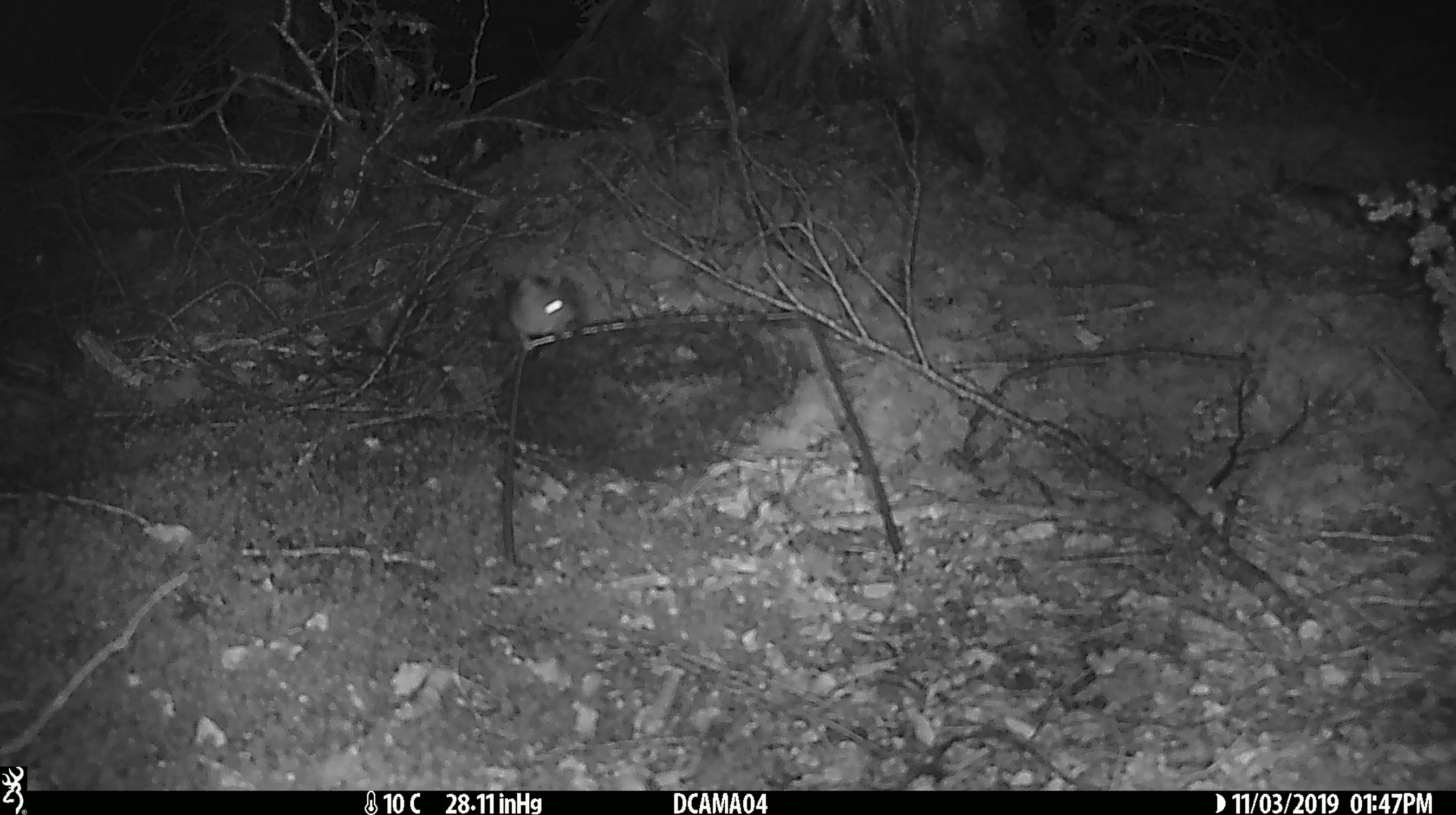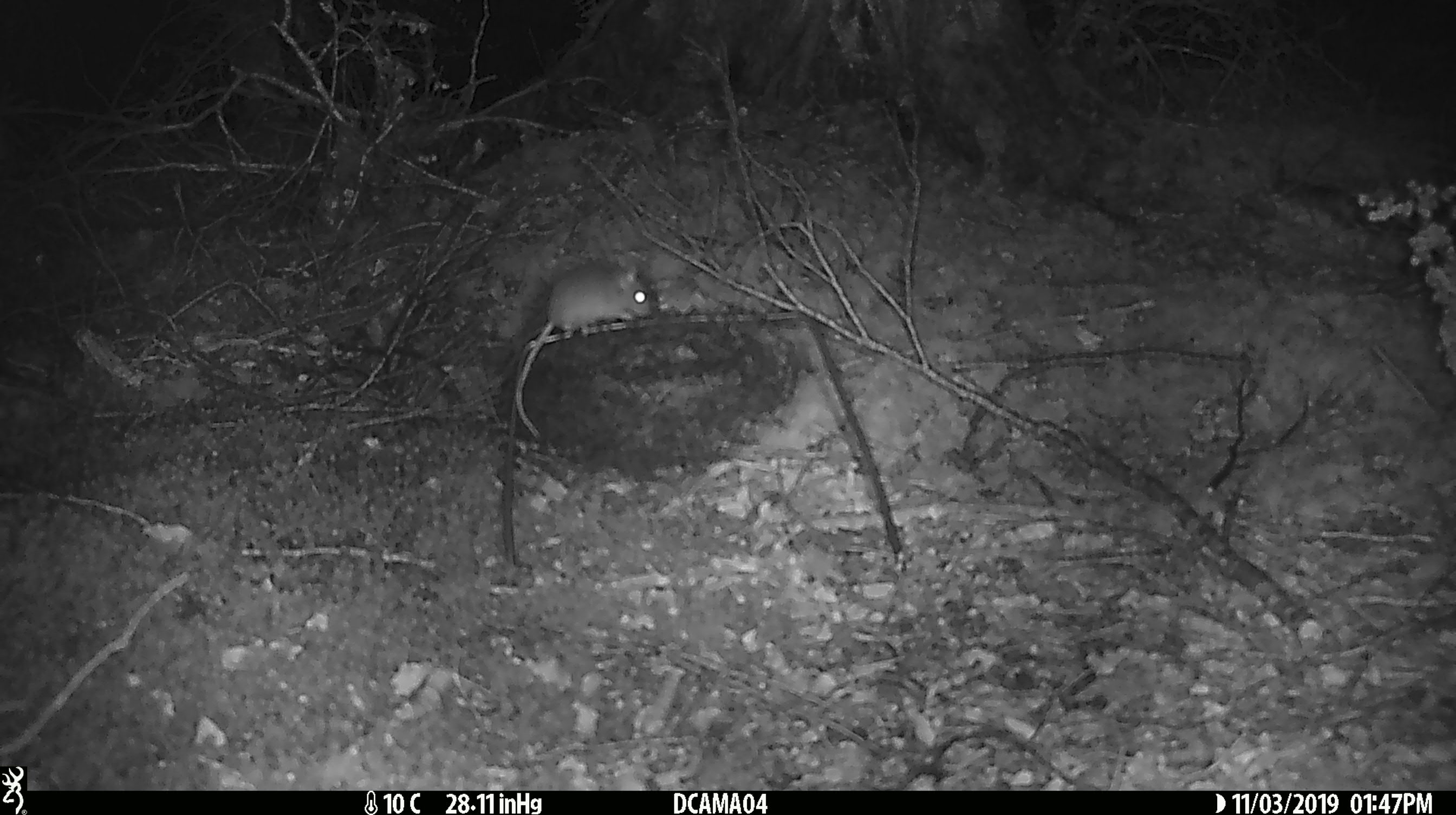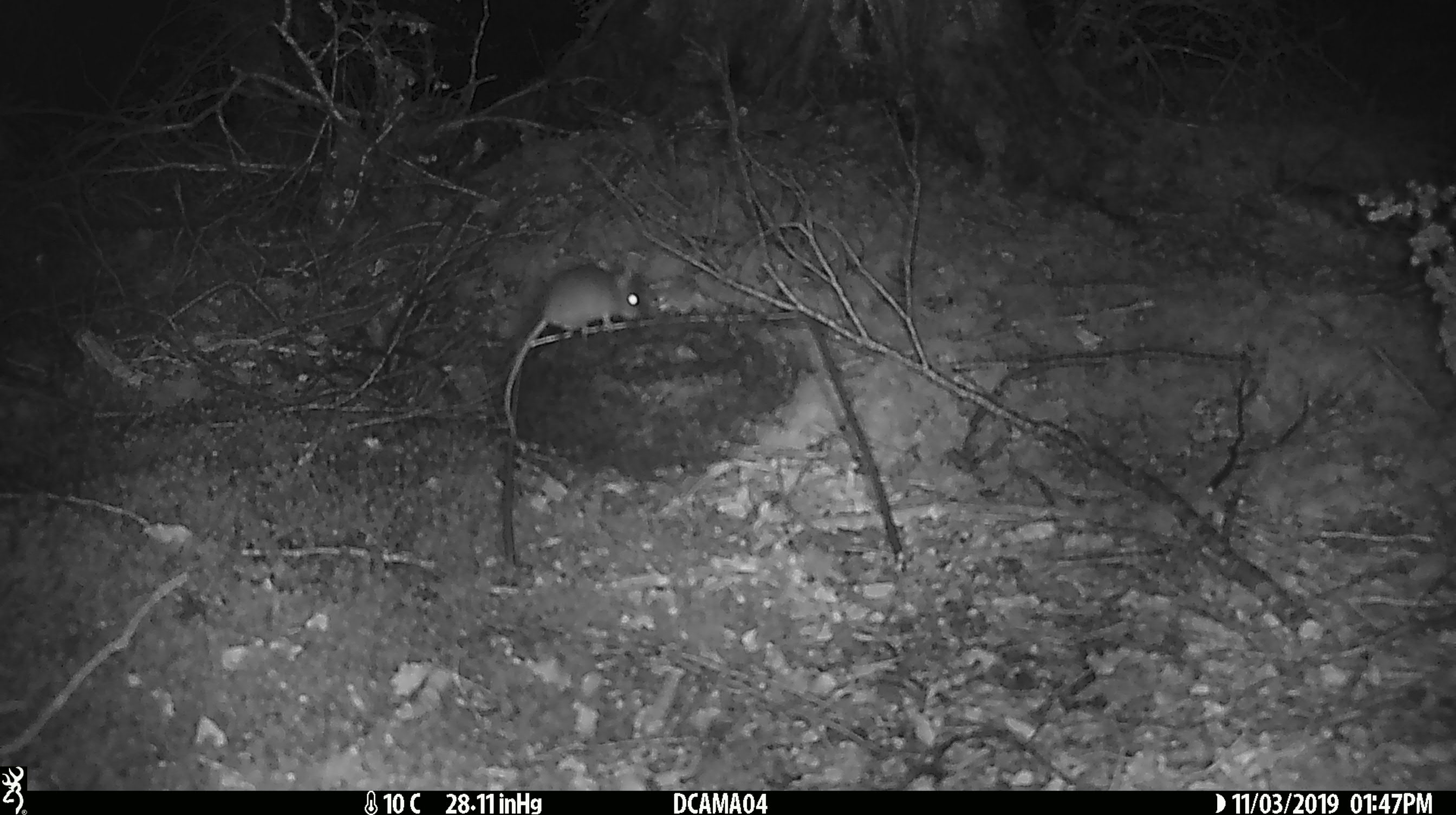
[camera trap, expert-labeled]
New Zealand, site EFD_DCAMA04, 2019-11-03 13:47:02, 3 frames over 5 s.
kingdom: Animalia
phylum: Chordata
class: Mammalia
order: Rodentia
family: Muridae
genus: Mus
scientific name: Mus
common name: mouse